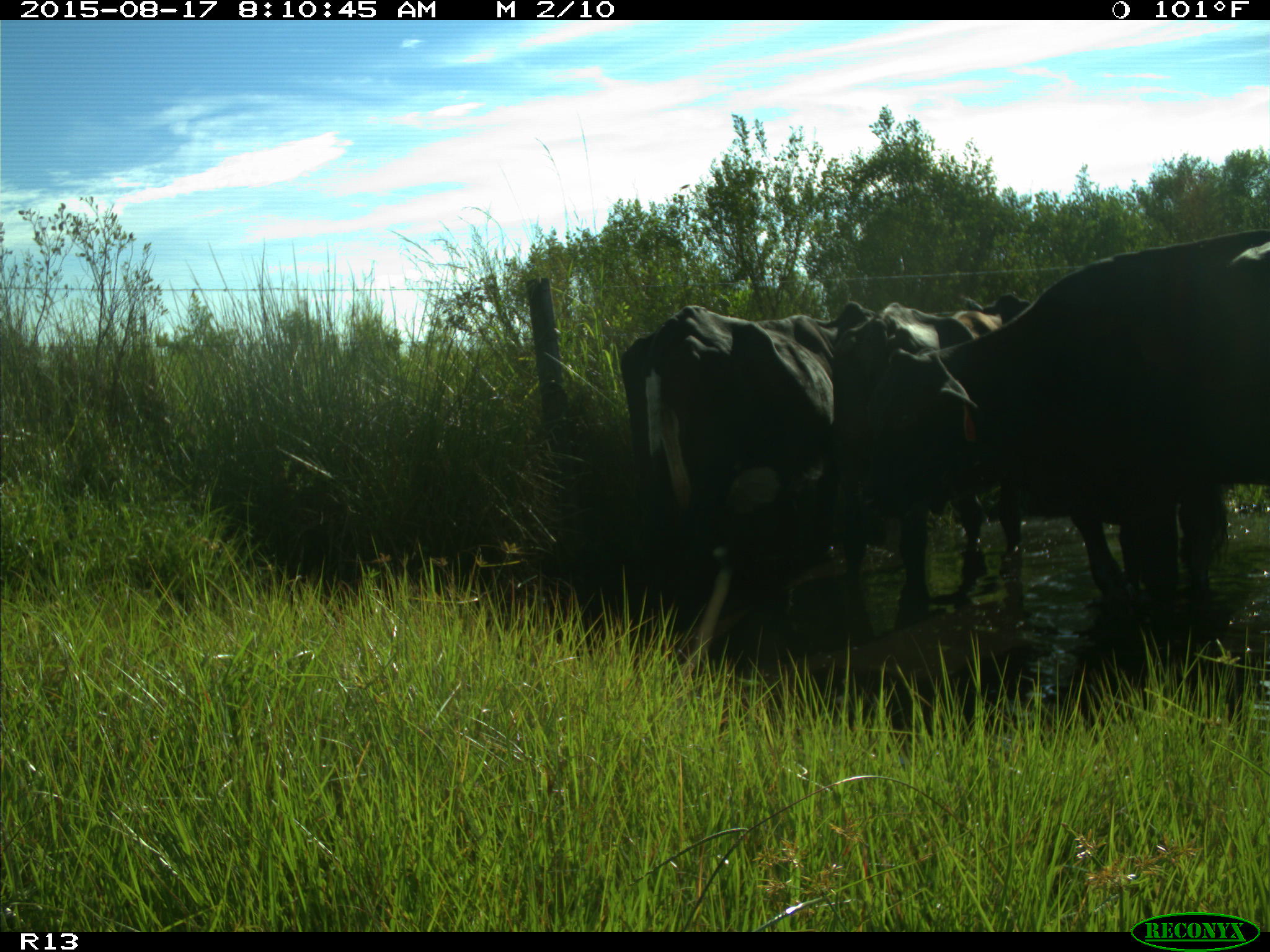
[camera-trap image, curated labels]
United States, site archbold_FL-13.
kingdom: Animalia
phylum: Chordata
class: Mammalia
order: Artiodactyla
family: Bovidae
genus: Bos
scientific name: Bos taurus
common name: domestic cow